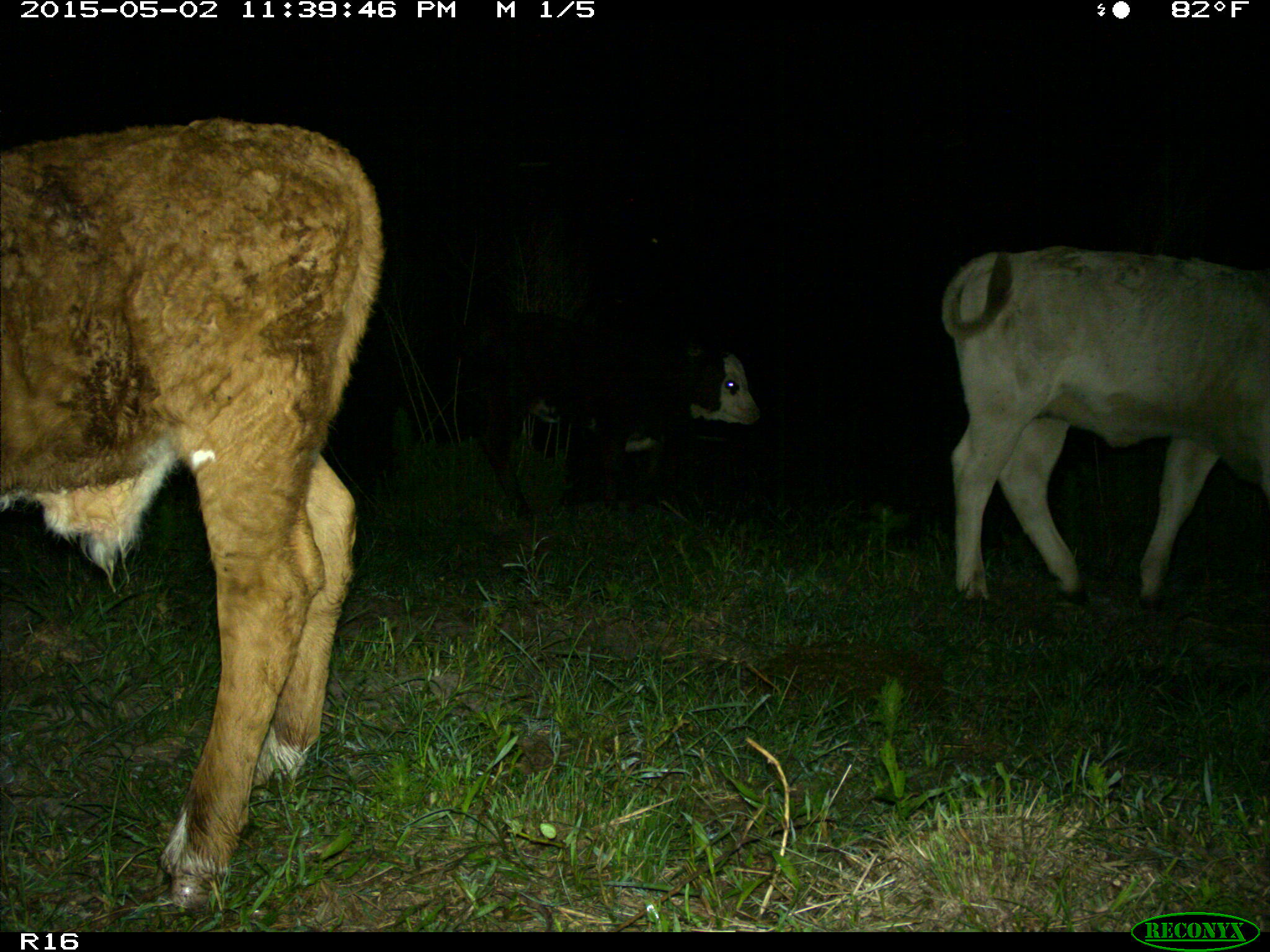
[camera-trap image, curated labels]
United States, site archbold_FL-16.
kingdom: Animalia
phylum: Chordata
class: Mammalia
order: Artiodactyla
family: Bovidae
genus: Bos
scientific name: Bos taurus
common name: domestic cow